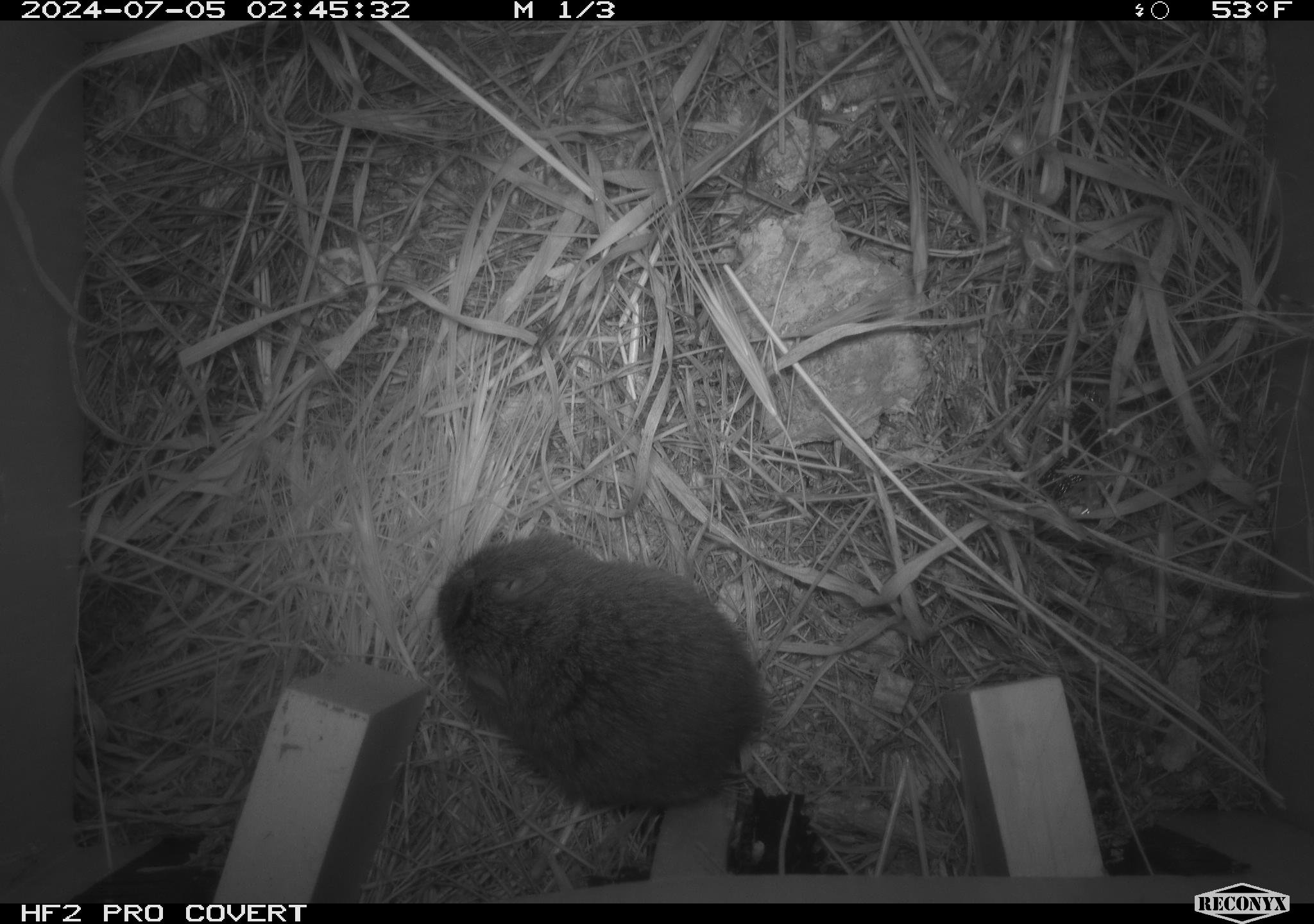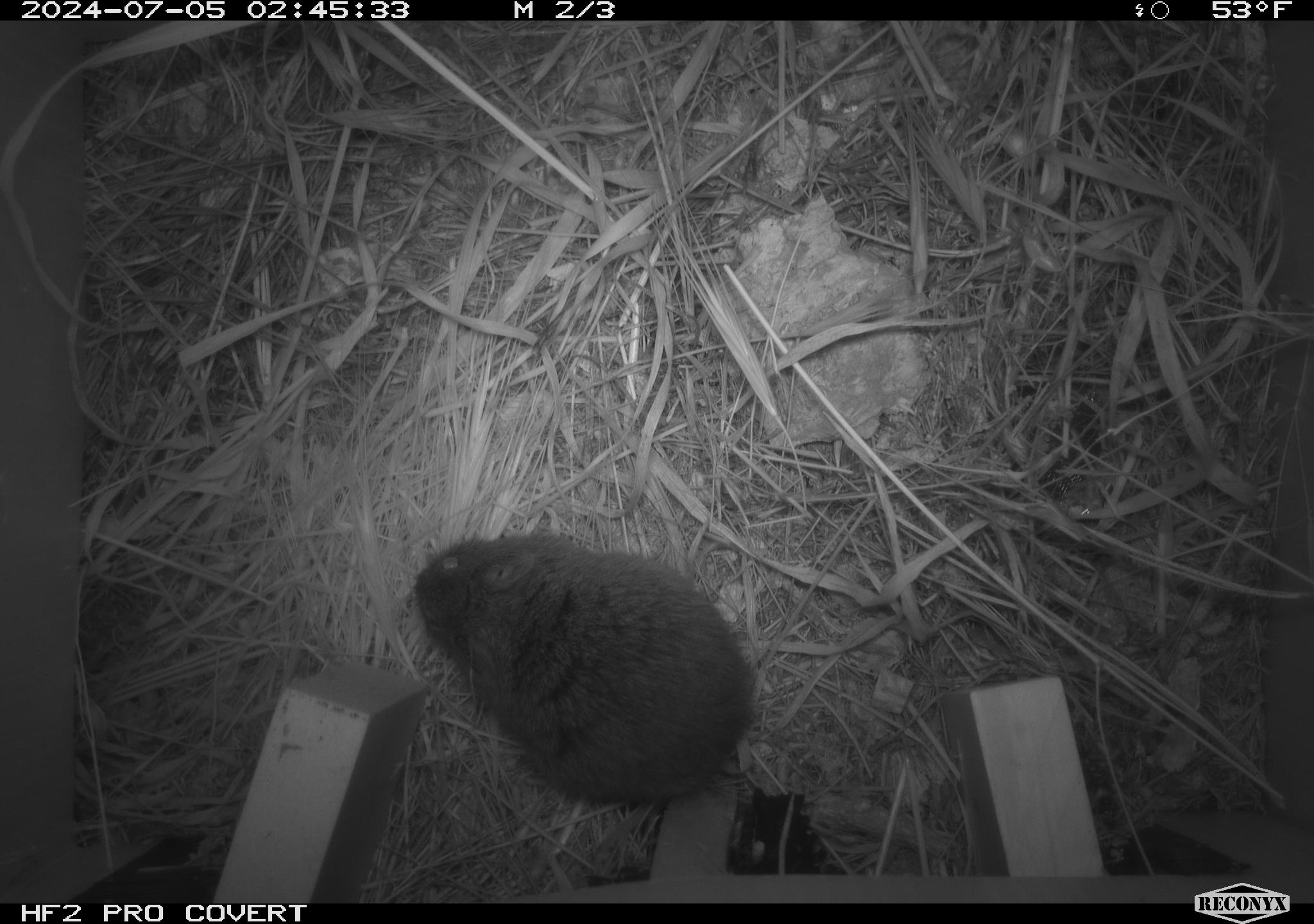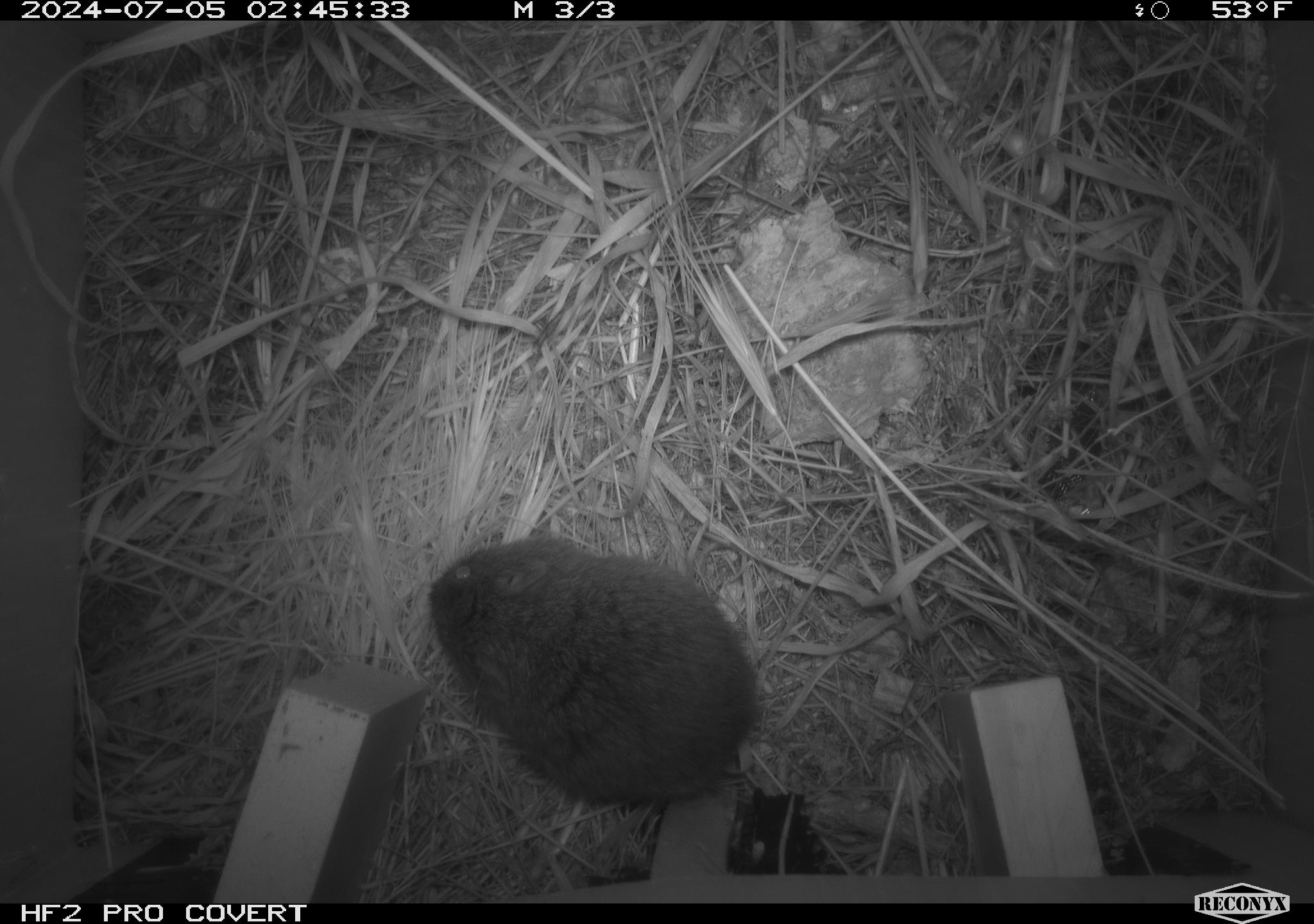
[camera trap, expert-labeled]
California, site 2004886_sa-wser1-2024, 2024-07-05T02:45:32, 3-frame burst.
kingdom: Animalia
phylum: Chordata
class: Mammalia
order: Rodentia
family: Cricetidae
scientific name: Arvicolinae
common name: voles, lemmings, and muskrats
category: arvicolinae subfamily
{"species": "arvicolinae subfamily (voles, lemmings, and muskrats) (Arvicolinae)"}